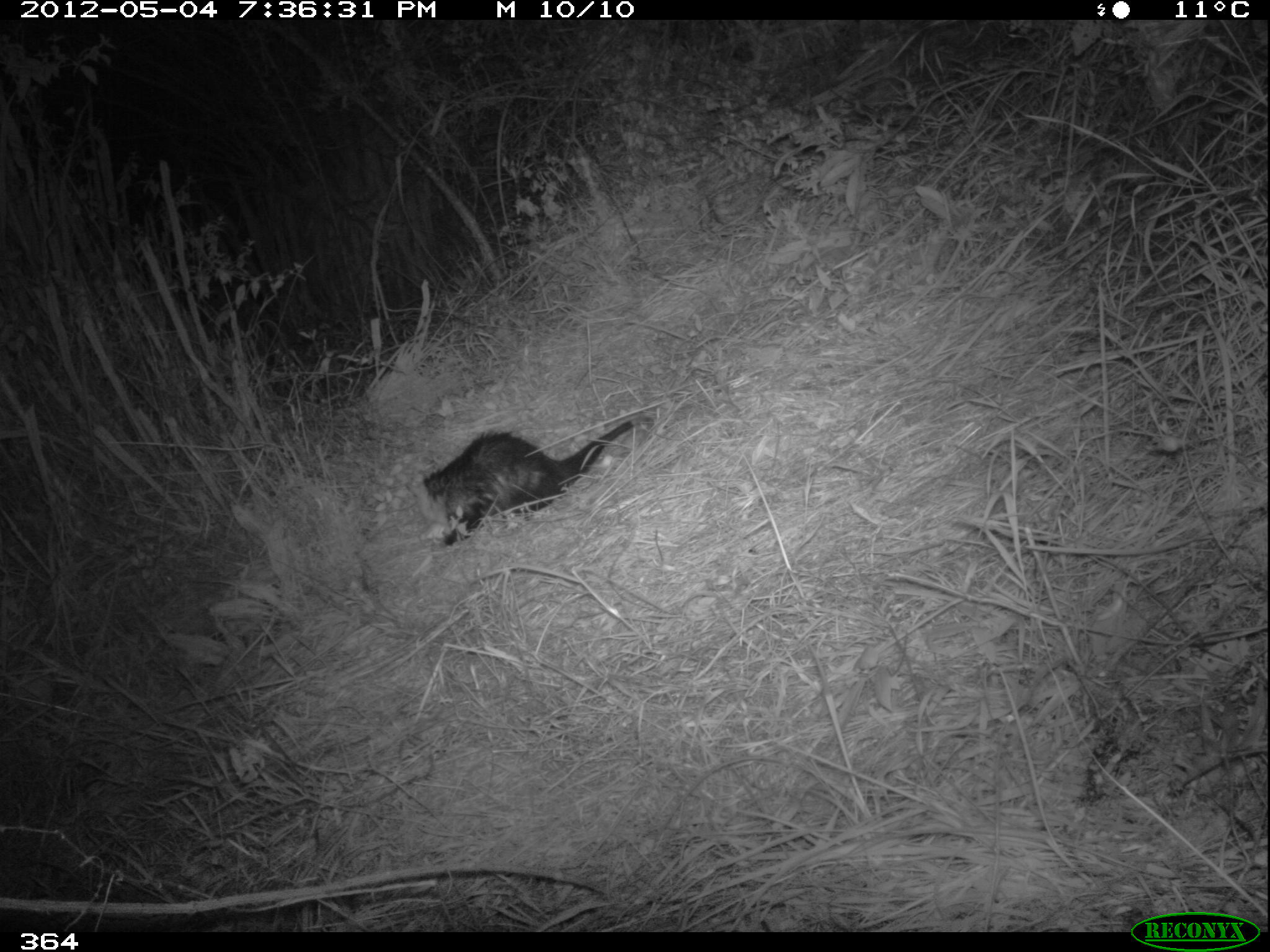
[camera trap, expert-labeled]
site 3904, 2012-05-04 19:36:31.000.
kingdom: Animalia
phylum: Chordata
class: Mammalia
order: Didelphimorphia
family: Didelphidae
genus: Didelphis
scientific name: Didelphis pernigra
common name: andean white-eared opossum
Didelphis pernigra (andean white-eared opossum).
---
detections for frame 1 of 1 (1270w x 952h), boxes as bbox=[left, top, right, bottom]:
didelphis pernigra: bbox=[403, 413, 653, 546]